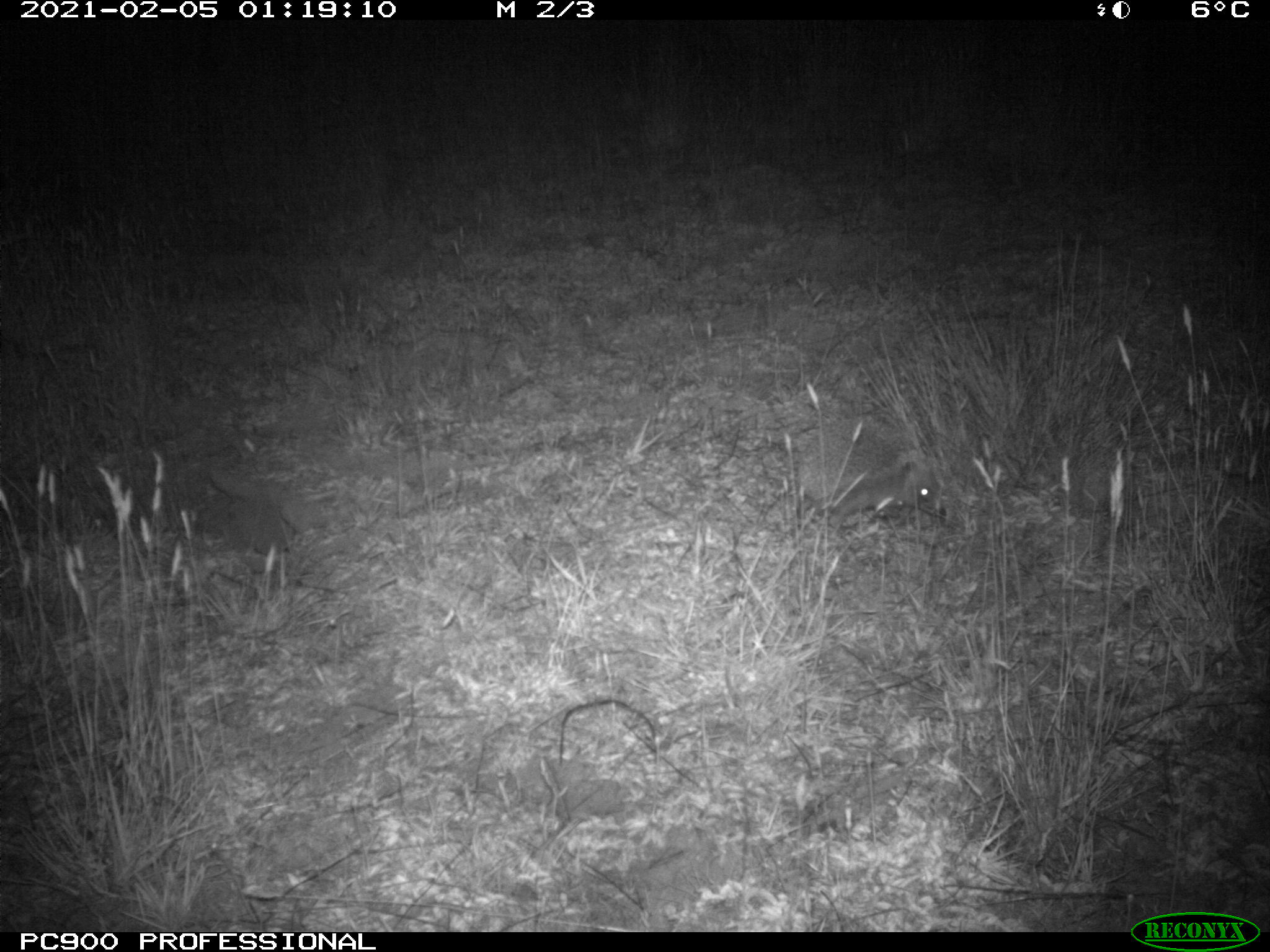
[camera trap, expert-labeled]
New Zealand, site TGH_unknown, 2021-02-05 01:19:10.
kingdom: Animalia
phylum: Chordata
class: Mammalia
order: Eulipotyphla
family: Erinaceidae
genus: Erinaceus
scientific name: Erinaceus europaeus europaeus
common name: european hedgehog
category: hedgehog